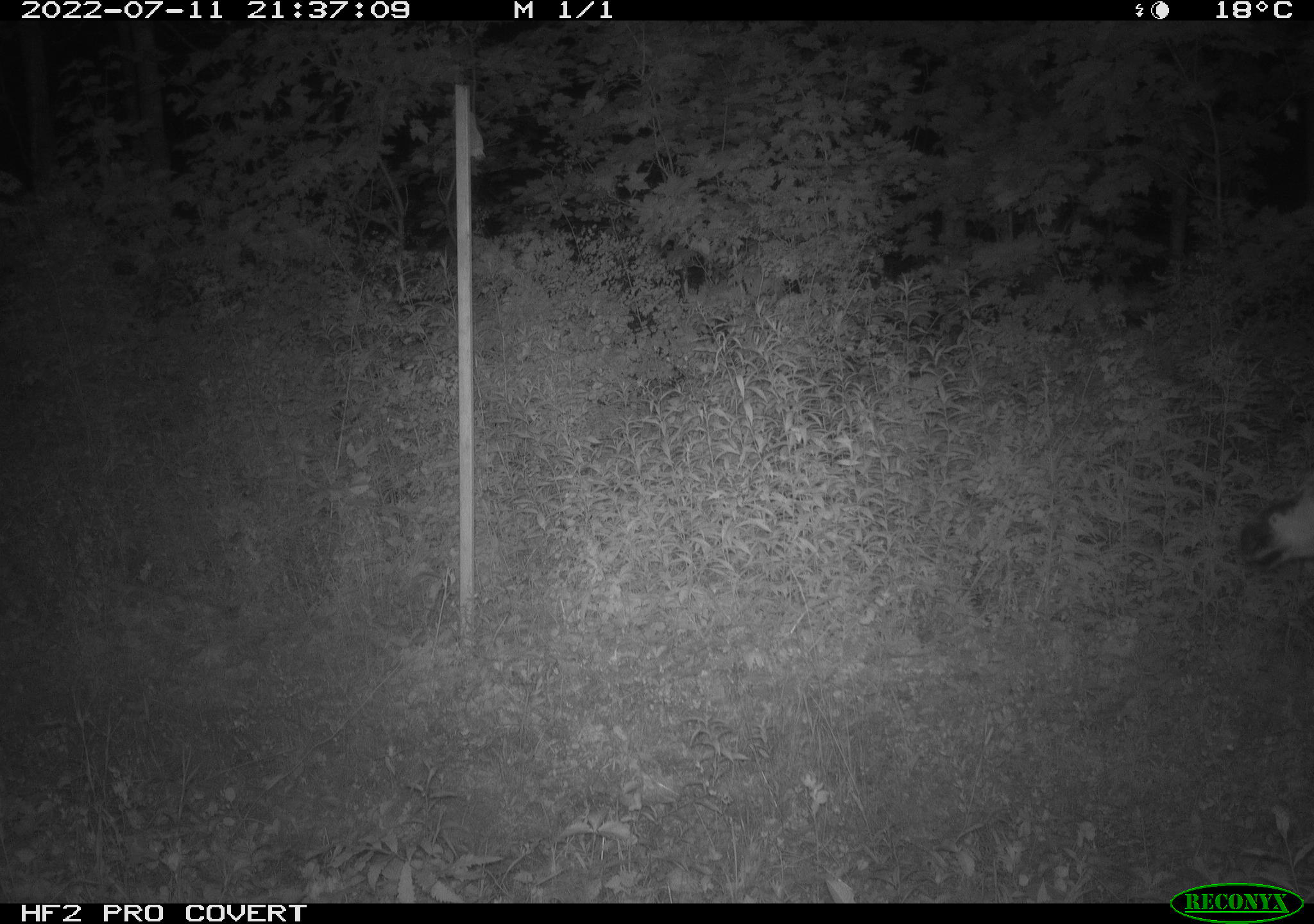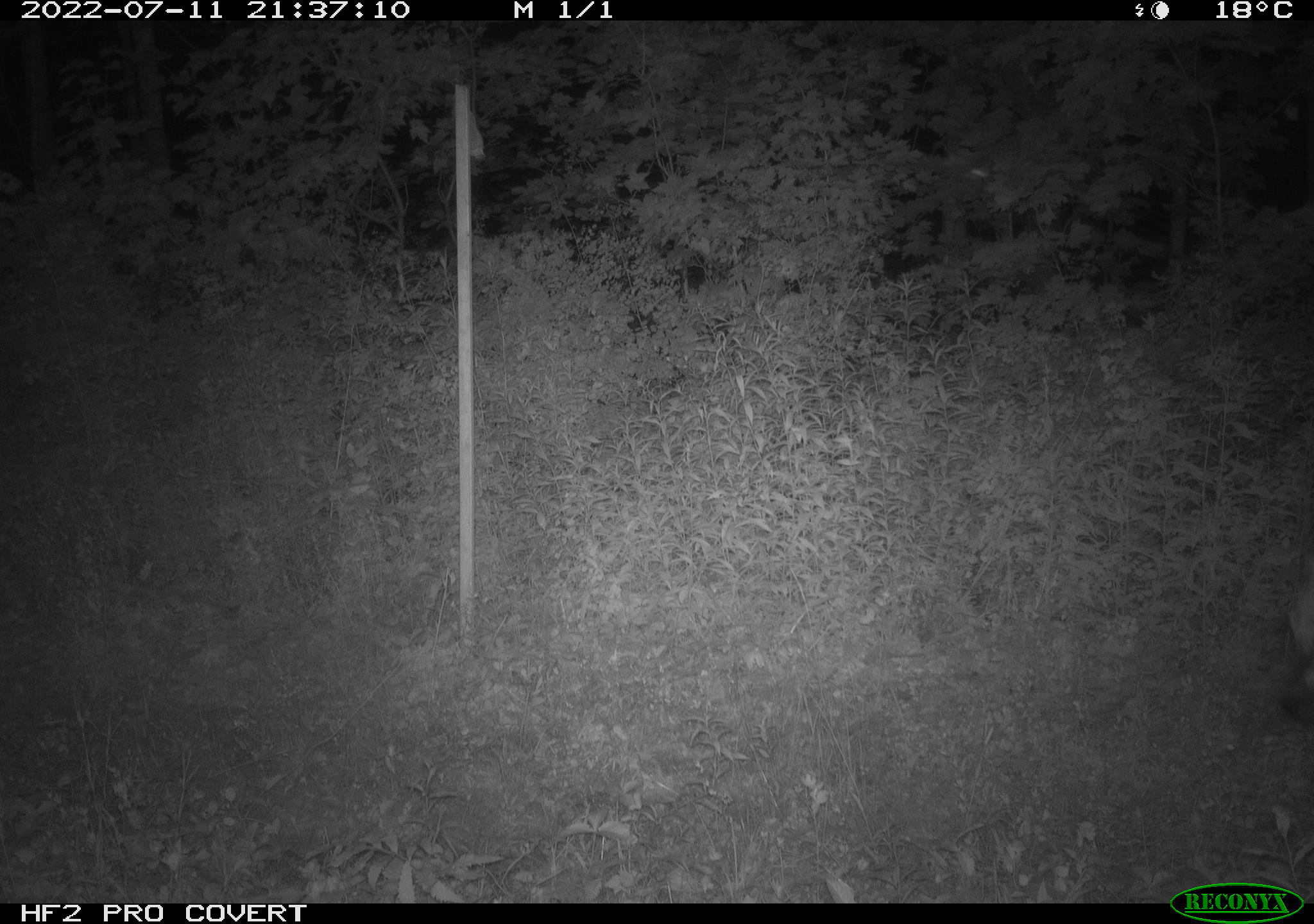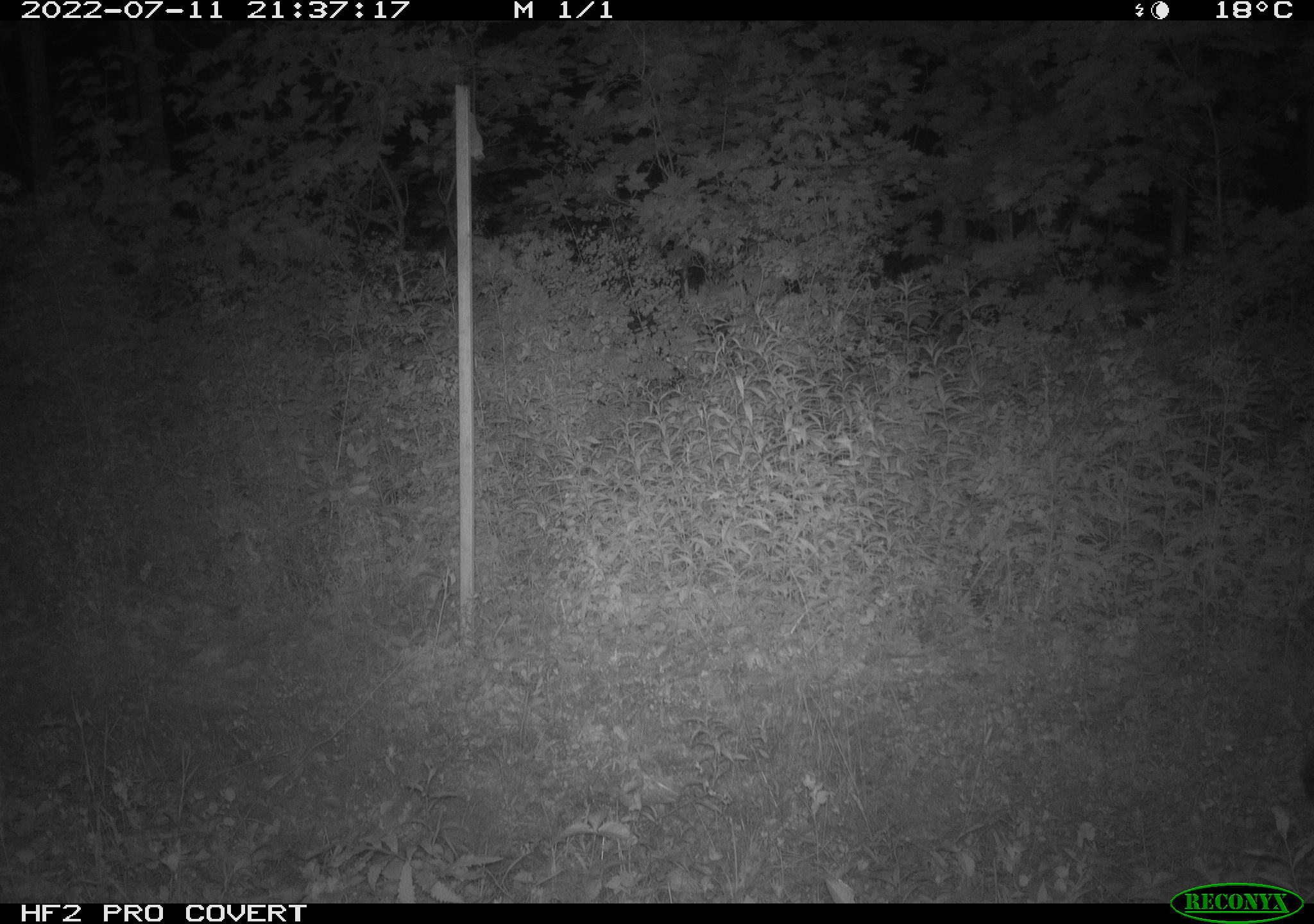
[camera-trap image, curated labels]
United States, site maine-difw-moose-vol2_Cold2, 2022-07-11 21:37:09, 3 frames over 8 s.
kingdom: Animalia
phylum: Chordata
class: Mammalia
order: Artiodactyla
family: Cervidae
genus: Alces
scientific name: Alces alces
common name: moose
Moose (Alces alces).